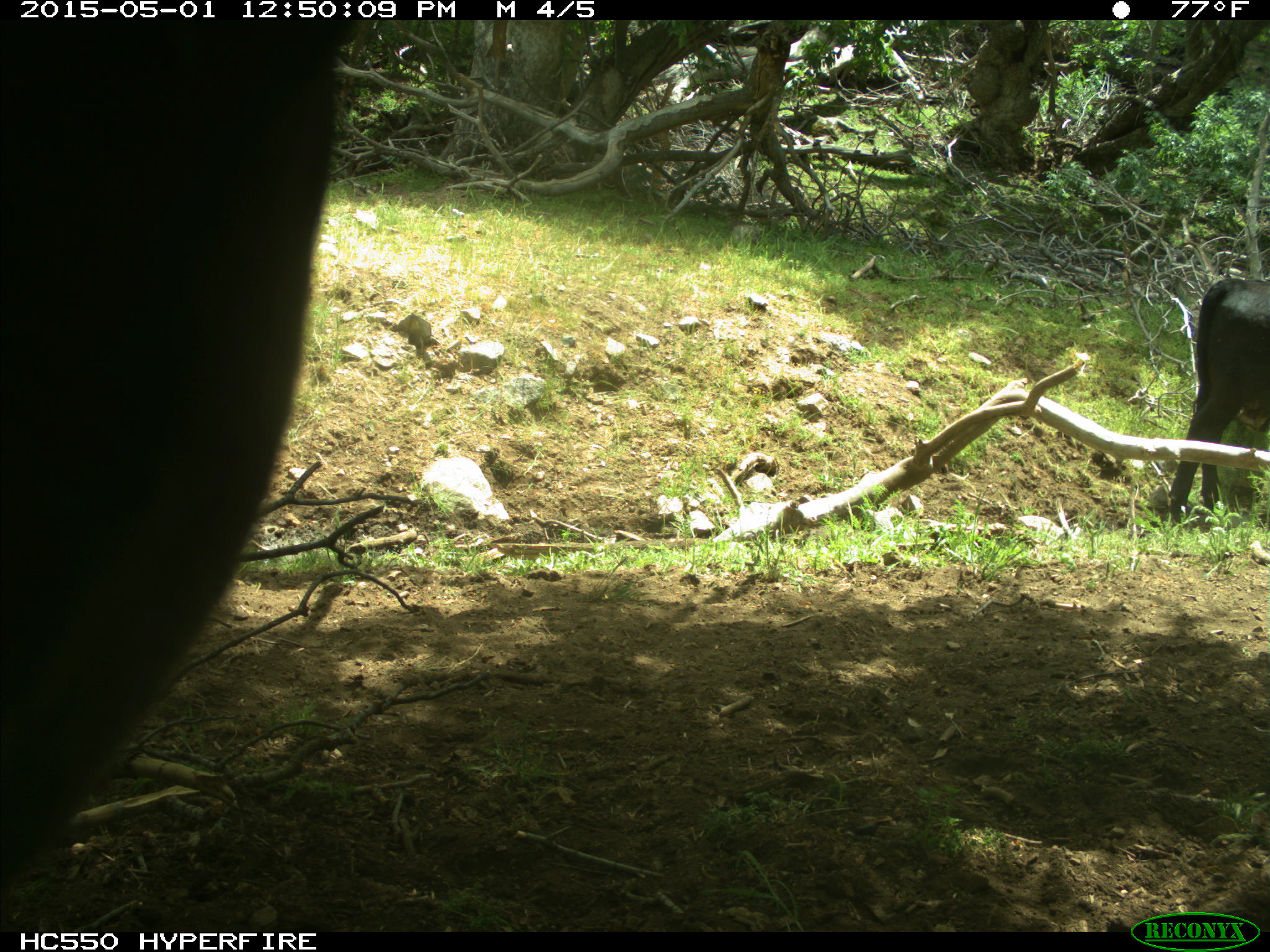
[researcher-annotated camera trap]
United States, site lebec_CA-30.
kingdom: Animalia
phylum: Chordata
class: Mammalia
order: Artiodactyla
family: Bovidae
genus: Bos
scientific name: Bos taurus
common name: domestic cow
Bos taurus (domestic cow).